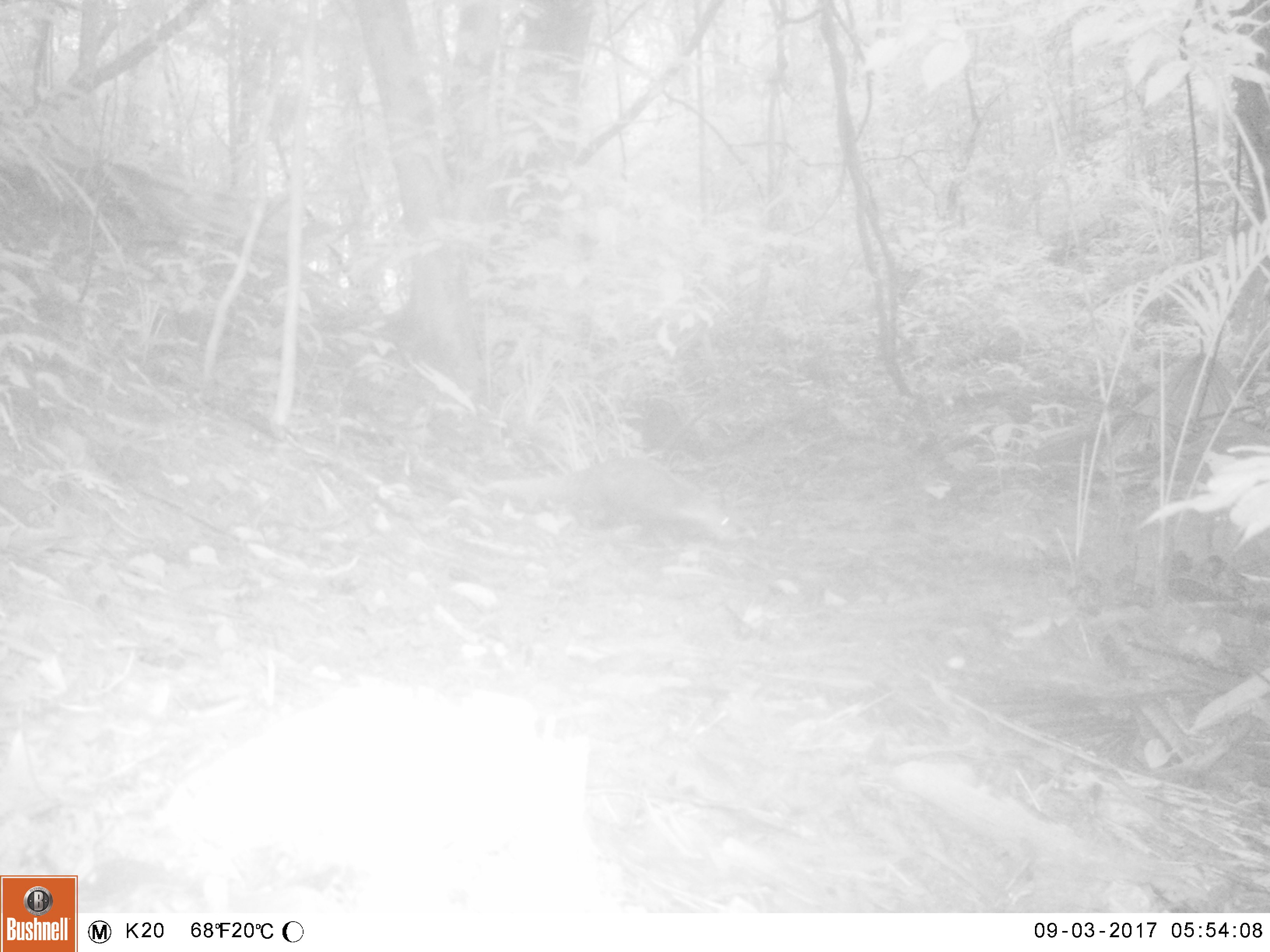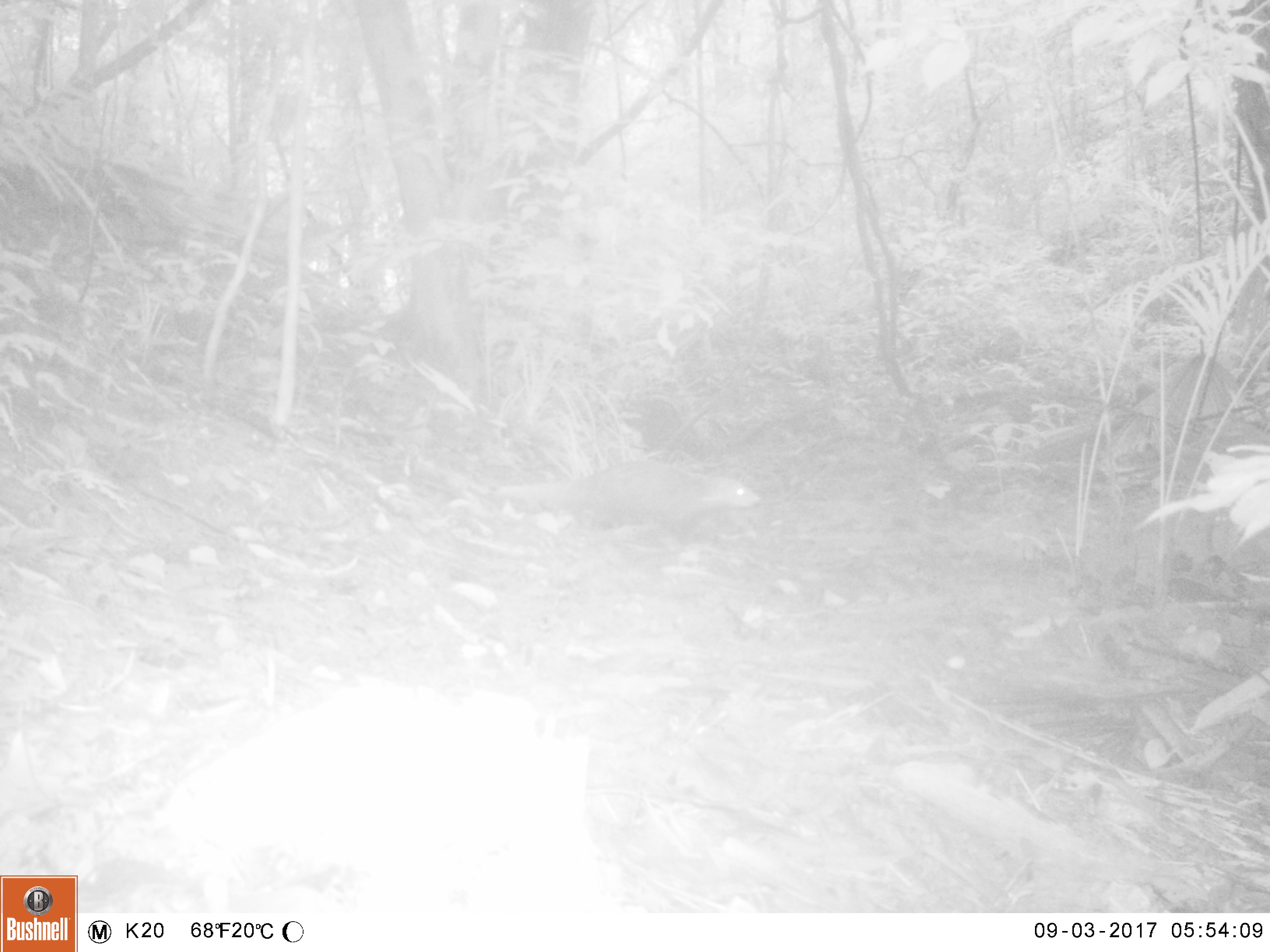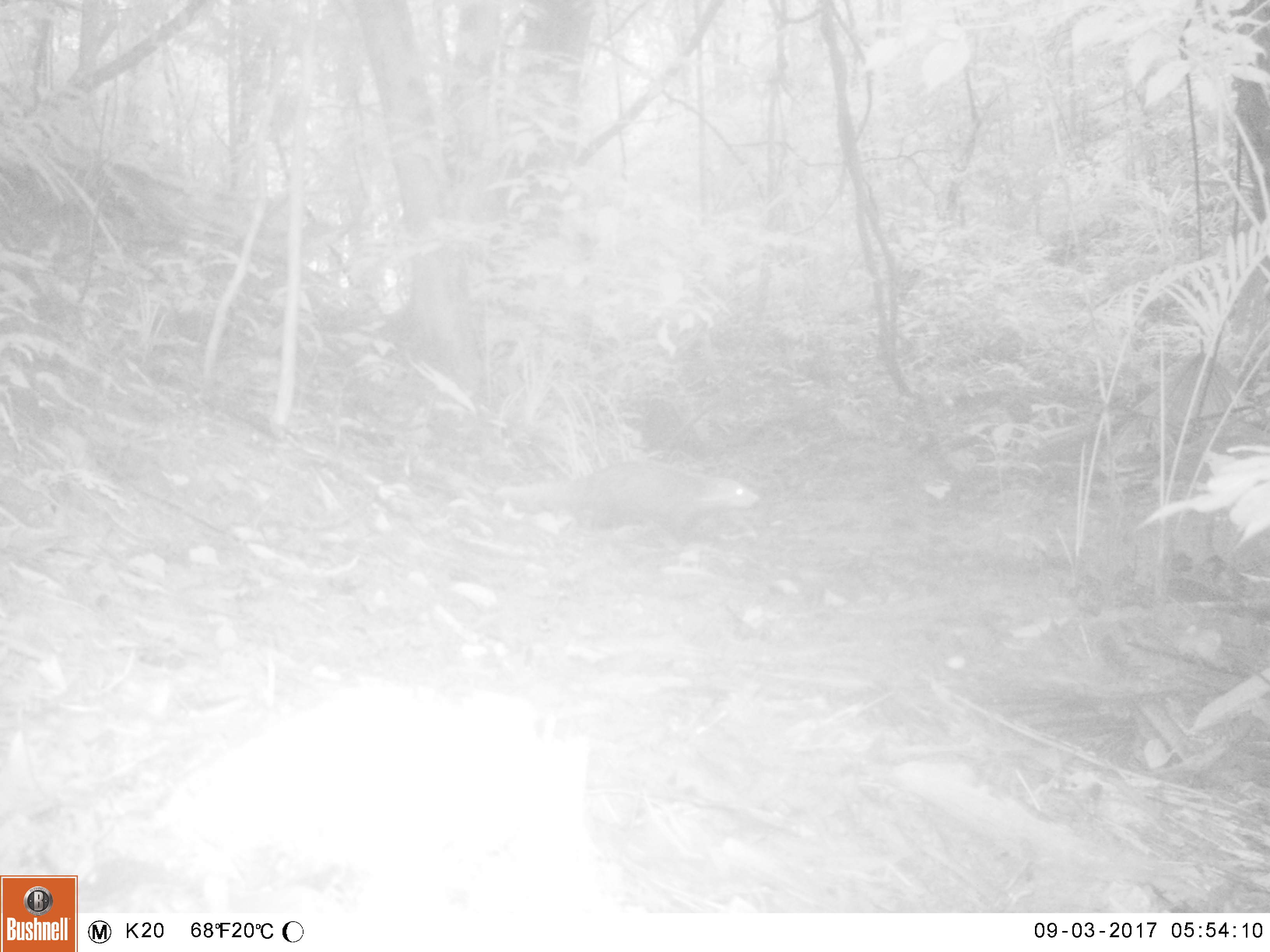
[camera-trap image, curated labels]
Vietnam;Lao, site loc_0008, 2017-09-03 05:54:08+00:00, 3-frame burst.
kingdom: Animalia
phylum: Chordata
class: Mammalia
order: Carnivora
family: Herpestidae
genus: Urva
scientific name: Urva urva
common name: crab-eating mongoose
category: crab eating mongoose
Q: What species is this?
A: Crab eating mongoose (crab-eating mongoose) (Urva urva).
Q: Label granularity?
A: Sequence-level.